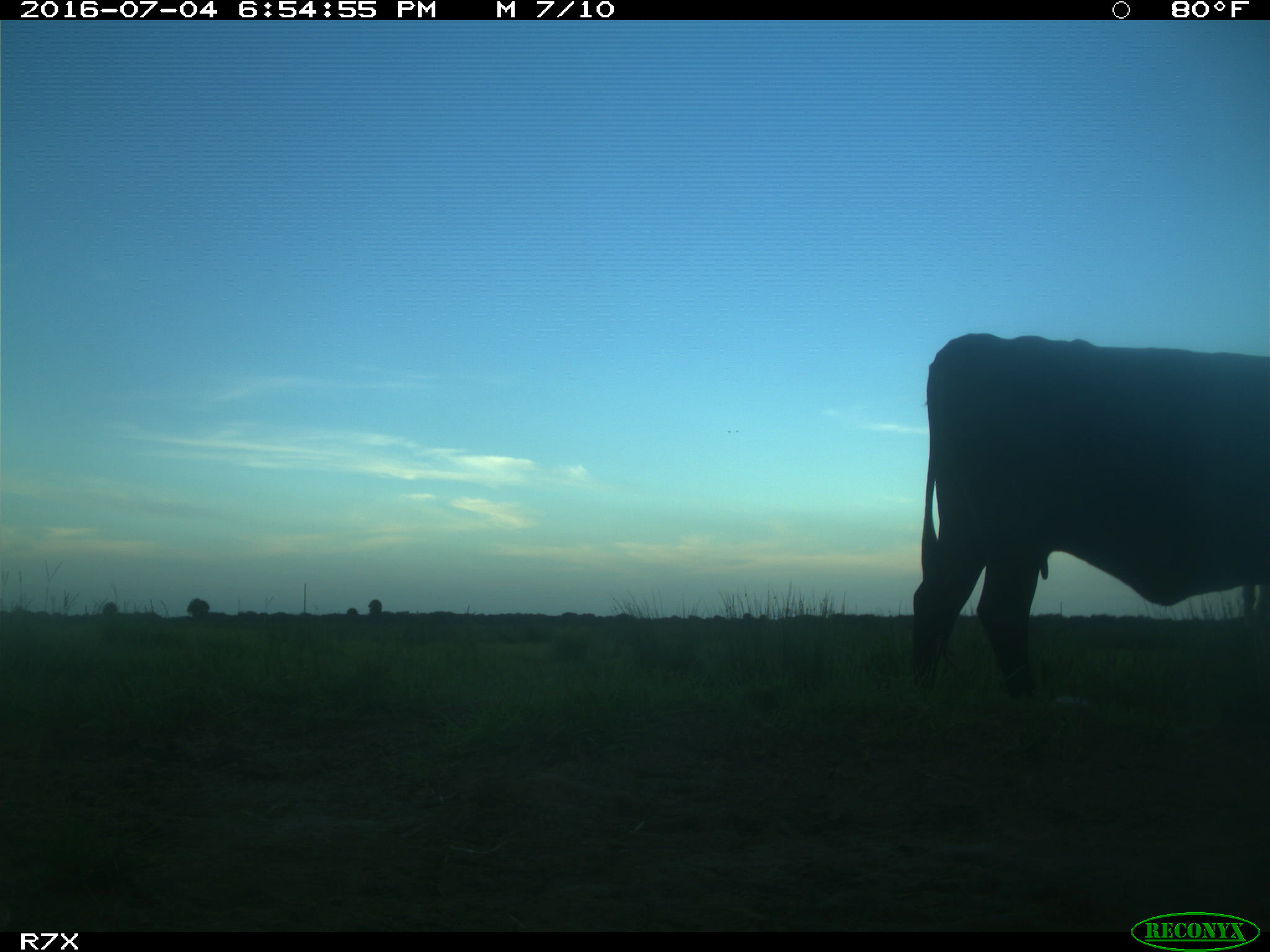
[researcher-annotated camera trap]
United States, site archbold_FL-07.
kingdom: Animalia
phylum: Chordata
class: Mammalia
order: Artiodactyla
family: Bovidae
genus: Bos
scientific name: Bos taurus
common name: domestic cow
Bos taurus (domestic cow).